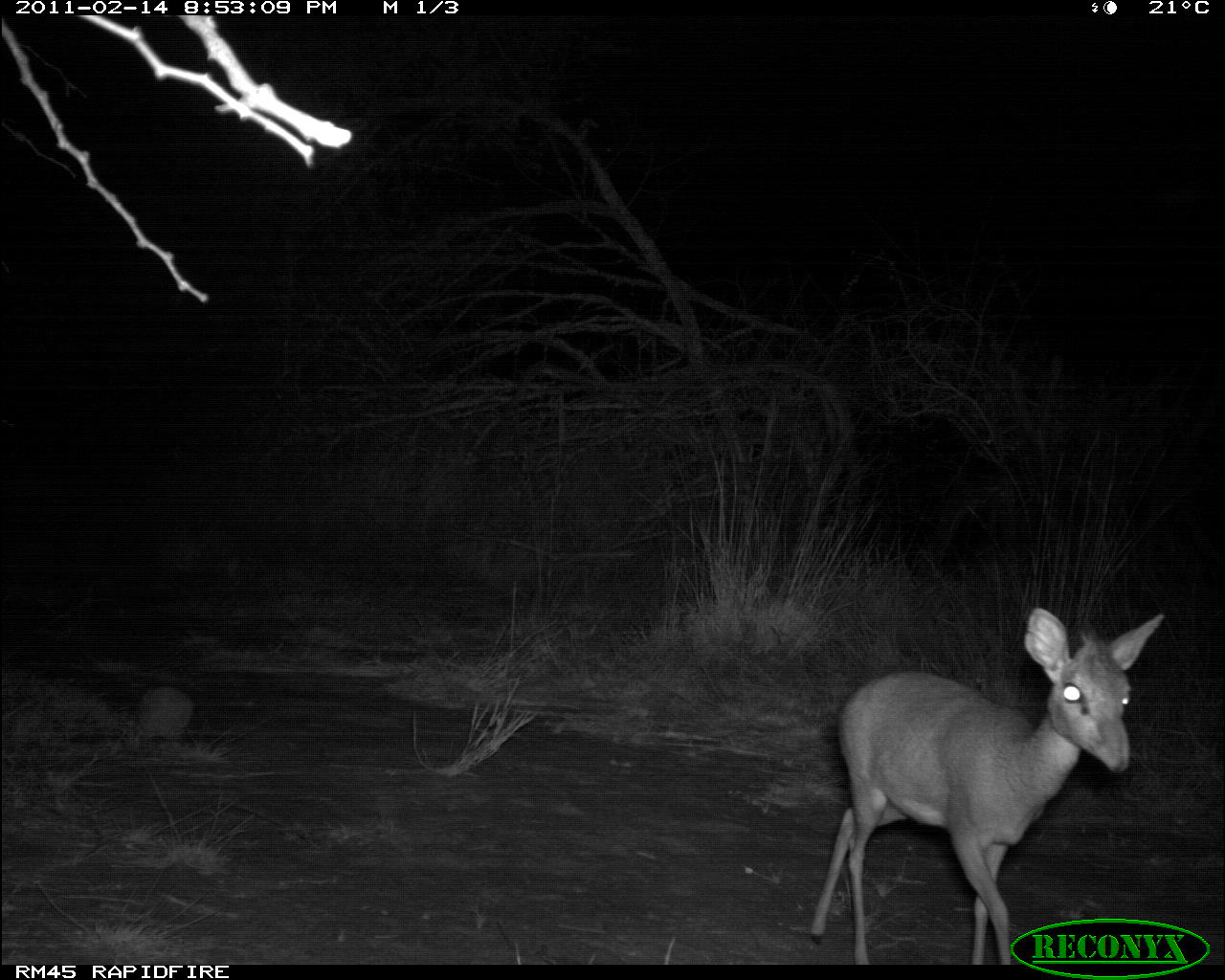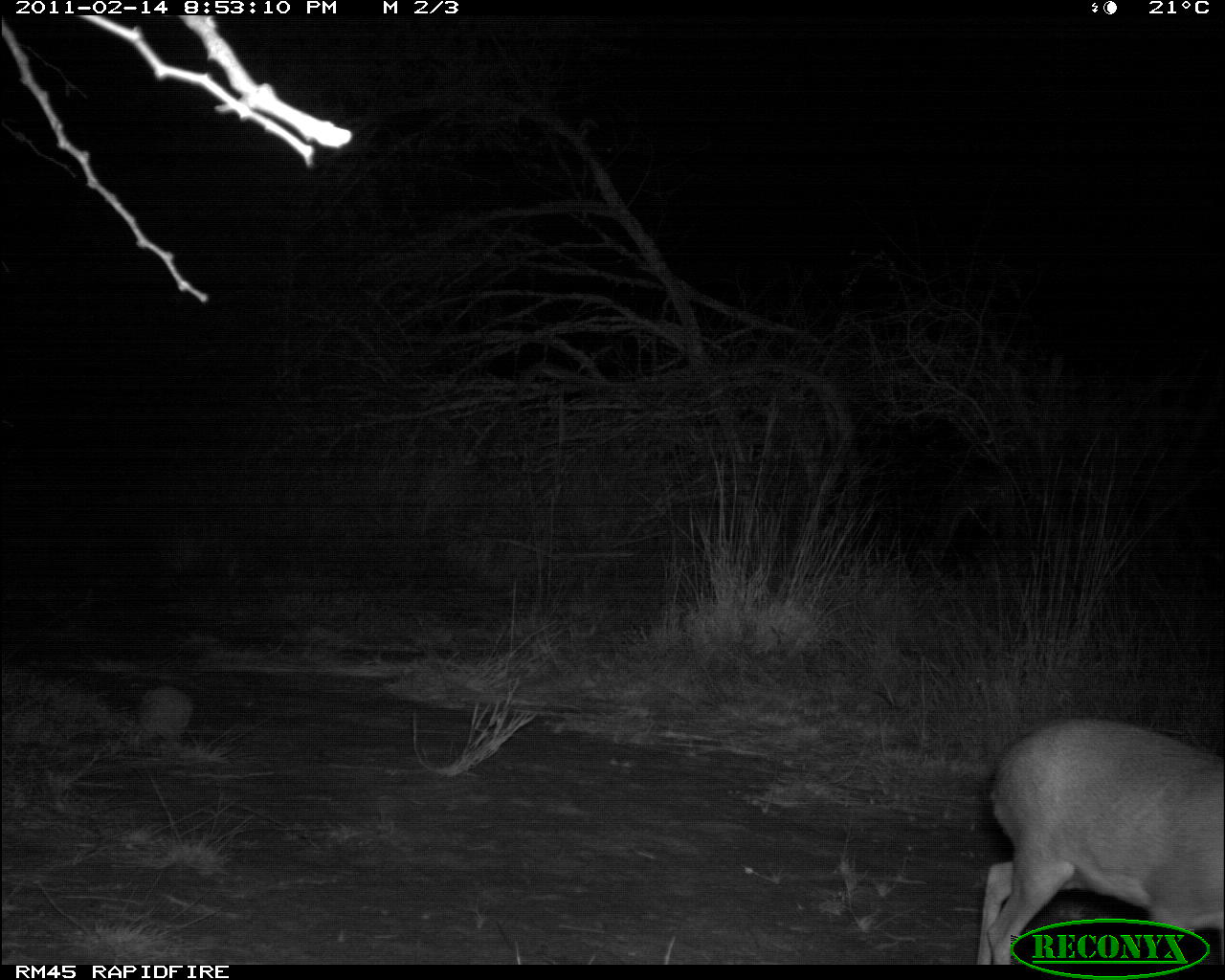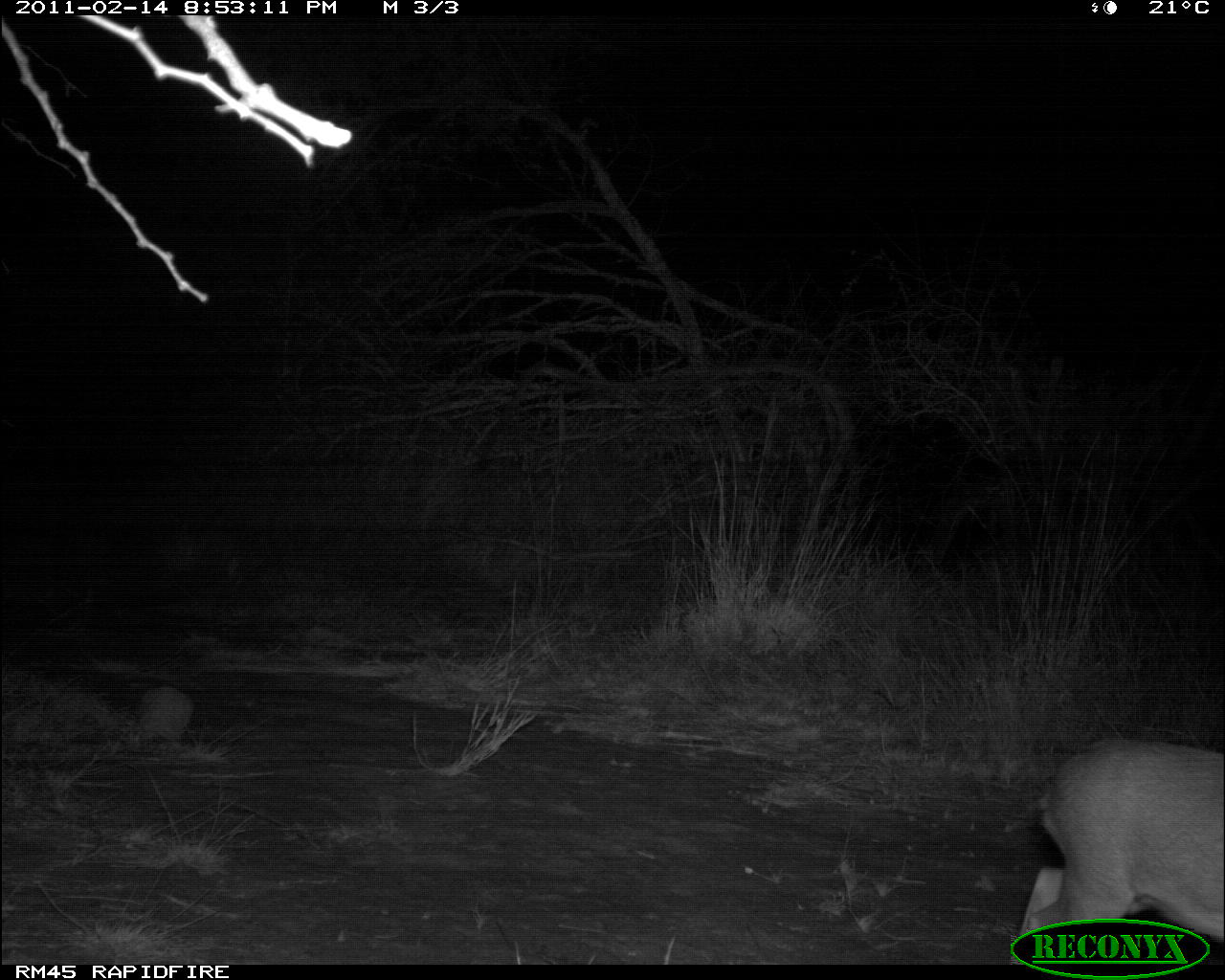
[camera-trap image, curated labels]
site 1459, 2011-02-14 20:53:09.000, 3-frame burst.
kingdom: Animalia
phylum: Chordata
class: Mammalia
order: Artiodactyla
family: Bovidae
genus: Madoqua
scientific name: Madoqua guentheri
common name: günther's dik-dik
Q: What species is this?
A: Madoqua guentheri (günther's dik-dik).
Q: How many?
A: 1.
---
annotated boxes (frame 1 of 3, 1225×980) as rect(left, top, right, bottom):
madoqua guentheri: rect(805, 606, 1165, 964)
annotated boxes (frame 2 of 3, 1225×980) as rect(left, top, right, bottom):
madoqua guentheri: rect(973, 716, 1225, 964)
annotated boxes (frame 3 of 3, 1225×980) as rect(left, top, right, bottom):
madoqua guentheri: rect(1010, 733, 1225, 964)